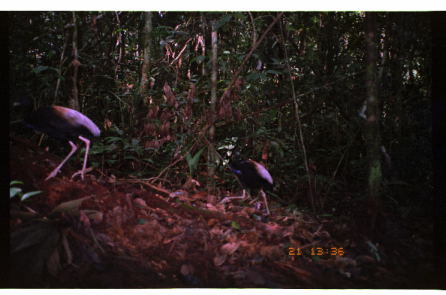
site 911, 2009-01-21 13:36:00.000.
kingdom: Animalia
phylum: Chordata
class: Aves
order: Gruiformes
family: Psophiidae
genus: Psophia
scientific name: Psophia crepitans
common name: gray-winged trumpeter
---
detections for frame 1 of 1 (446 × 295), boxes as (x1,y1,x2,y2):
psophia crepitans: (11,91,102,182); (214,150,275,217)